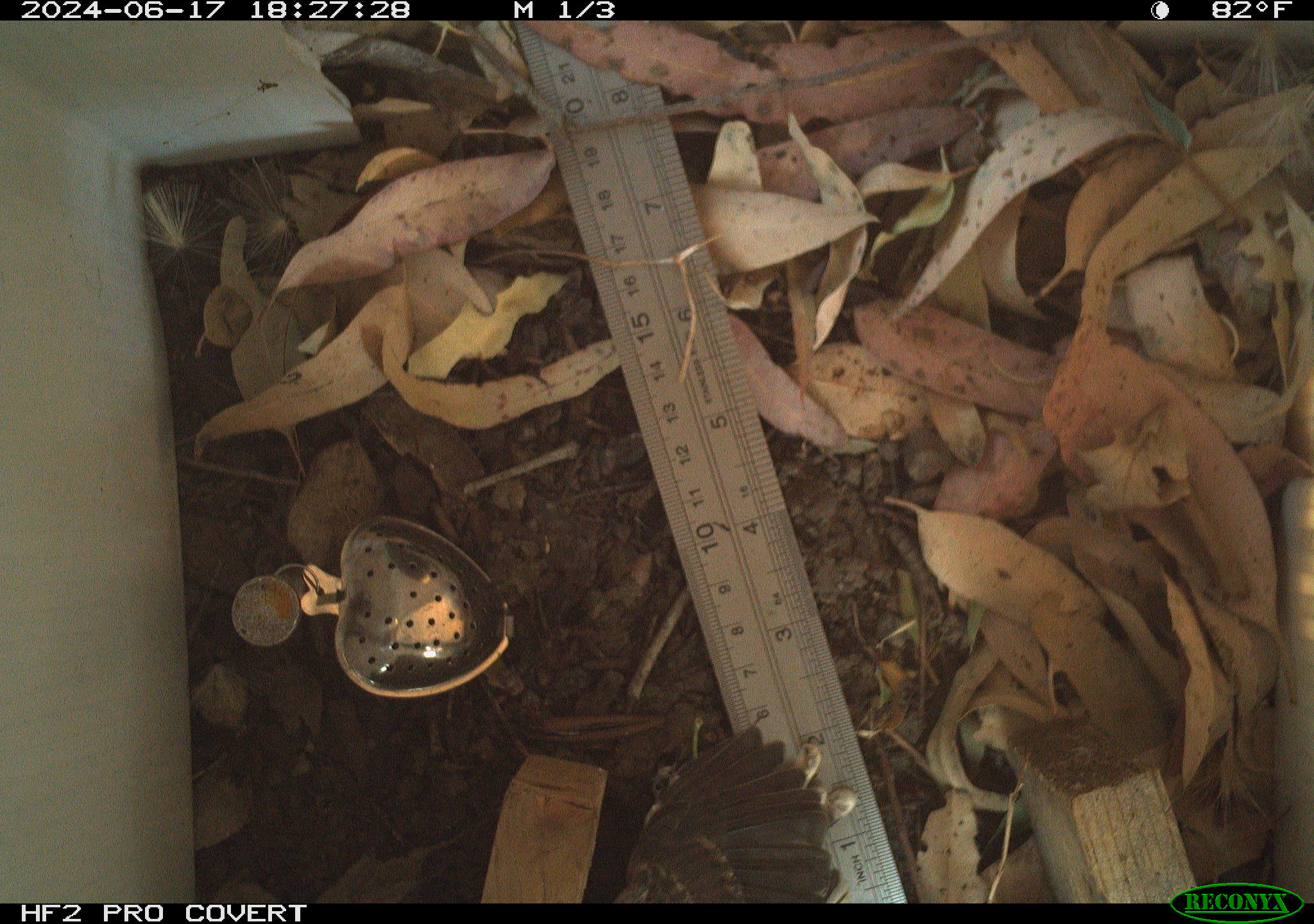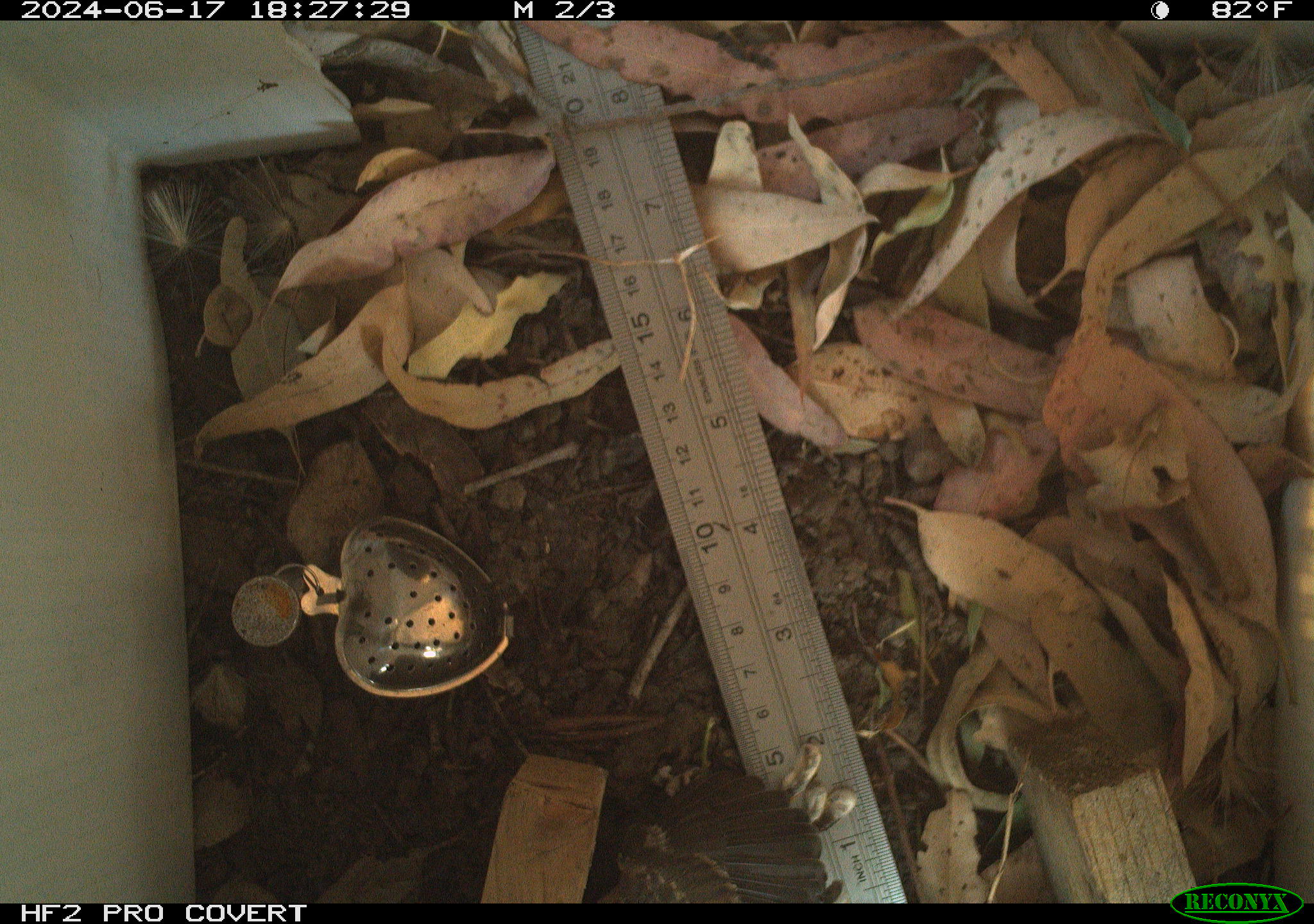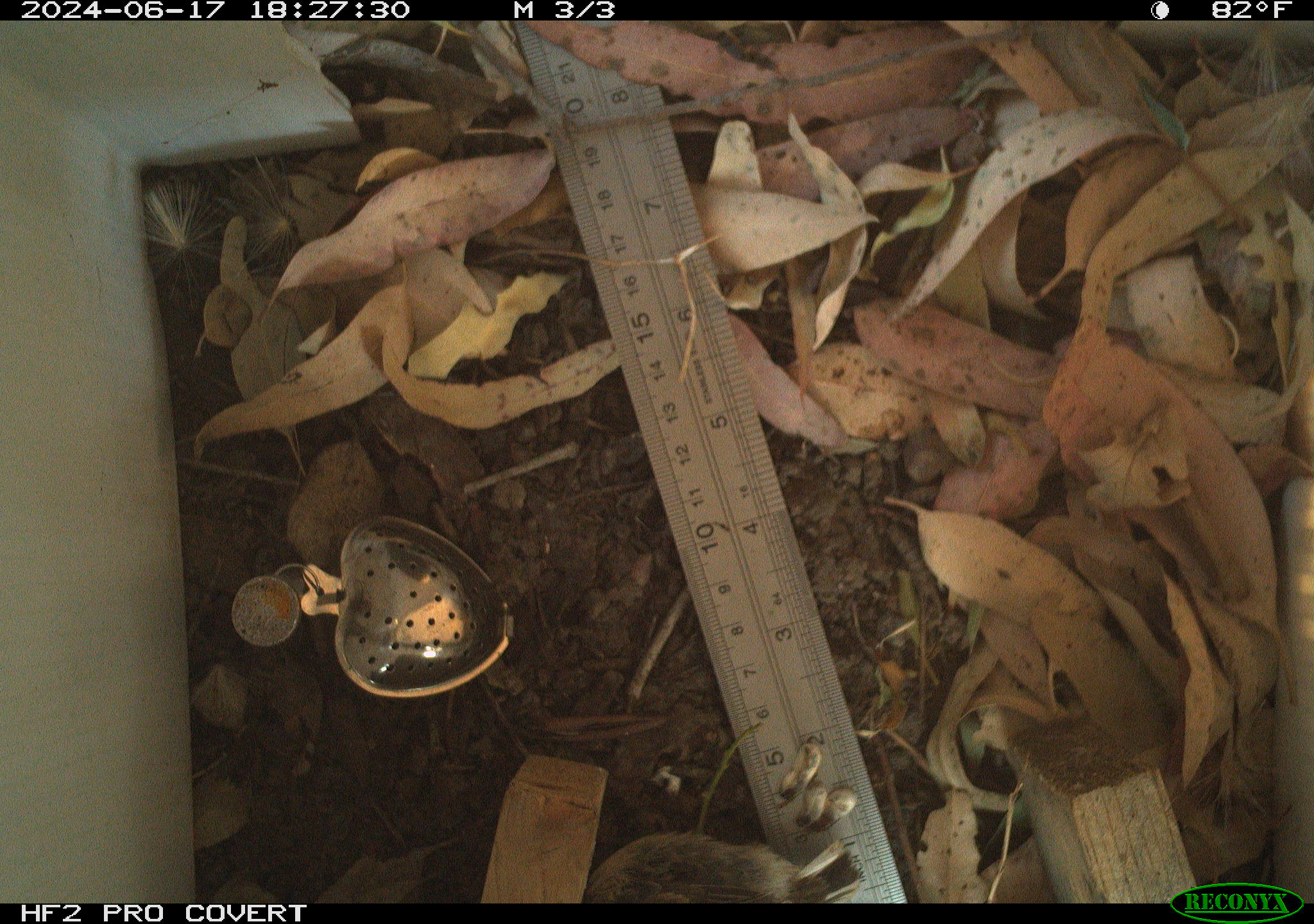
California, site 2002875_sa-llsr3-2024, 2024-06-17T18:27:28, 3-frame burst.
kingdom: Animalia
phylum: Chordata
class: Aves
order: Passeriformes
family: Passerellidae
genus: Junco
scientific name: Junco hyemalis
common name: dark-eyed junco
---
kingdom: Animalia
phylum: Chordata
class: Aves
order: Passeriformes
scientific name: Passeriformes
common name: passerines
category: passeriformes order